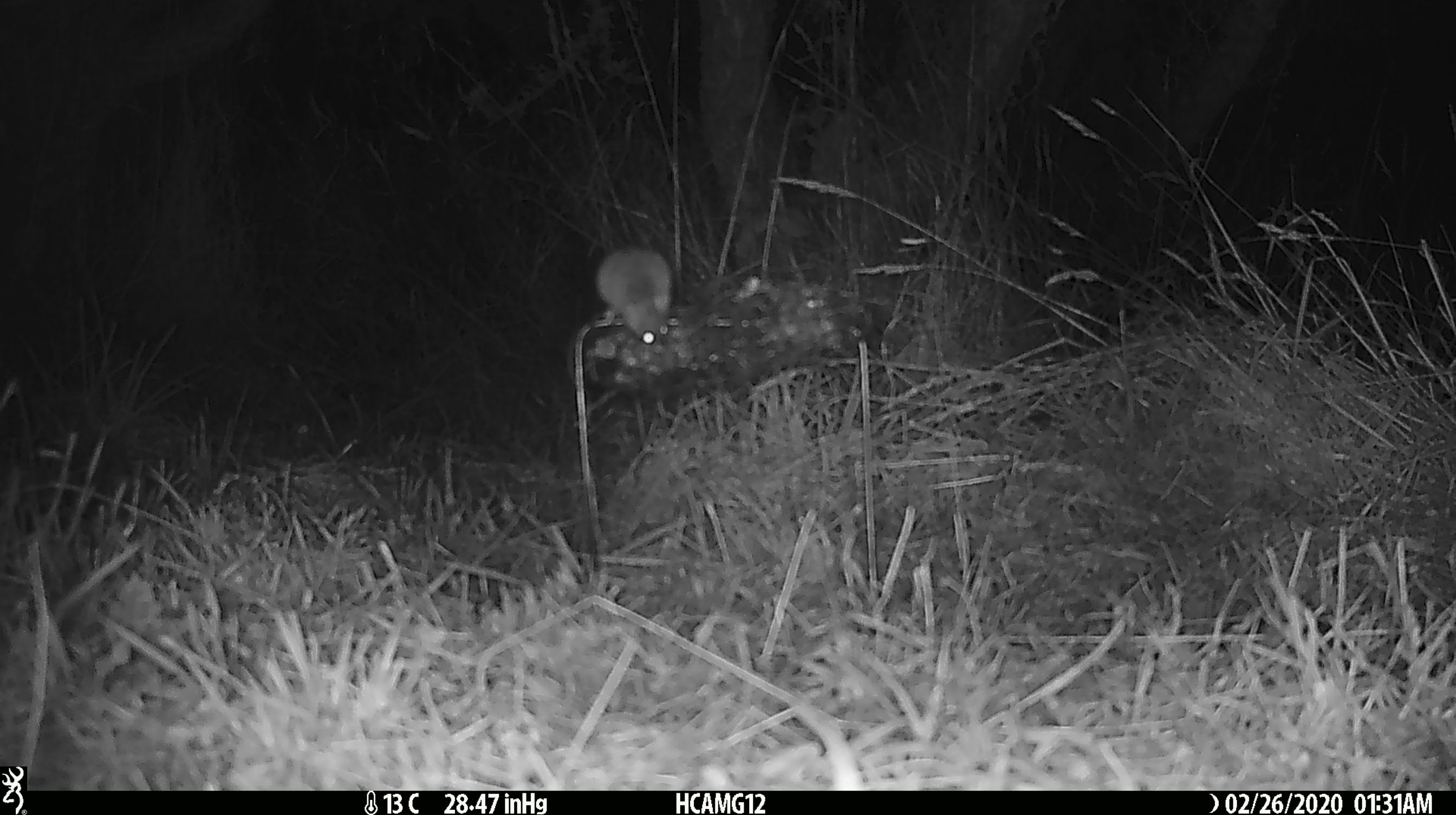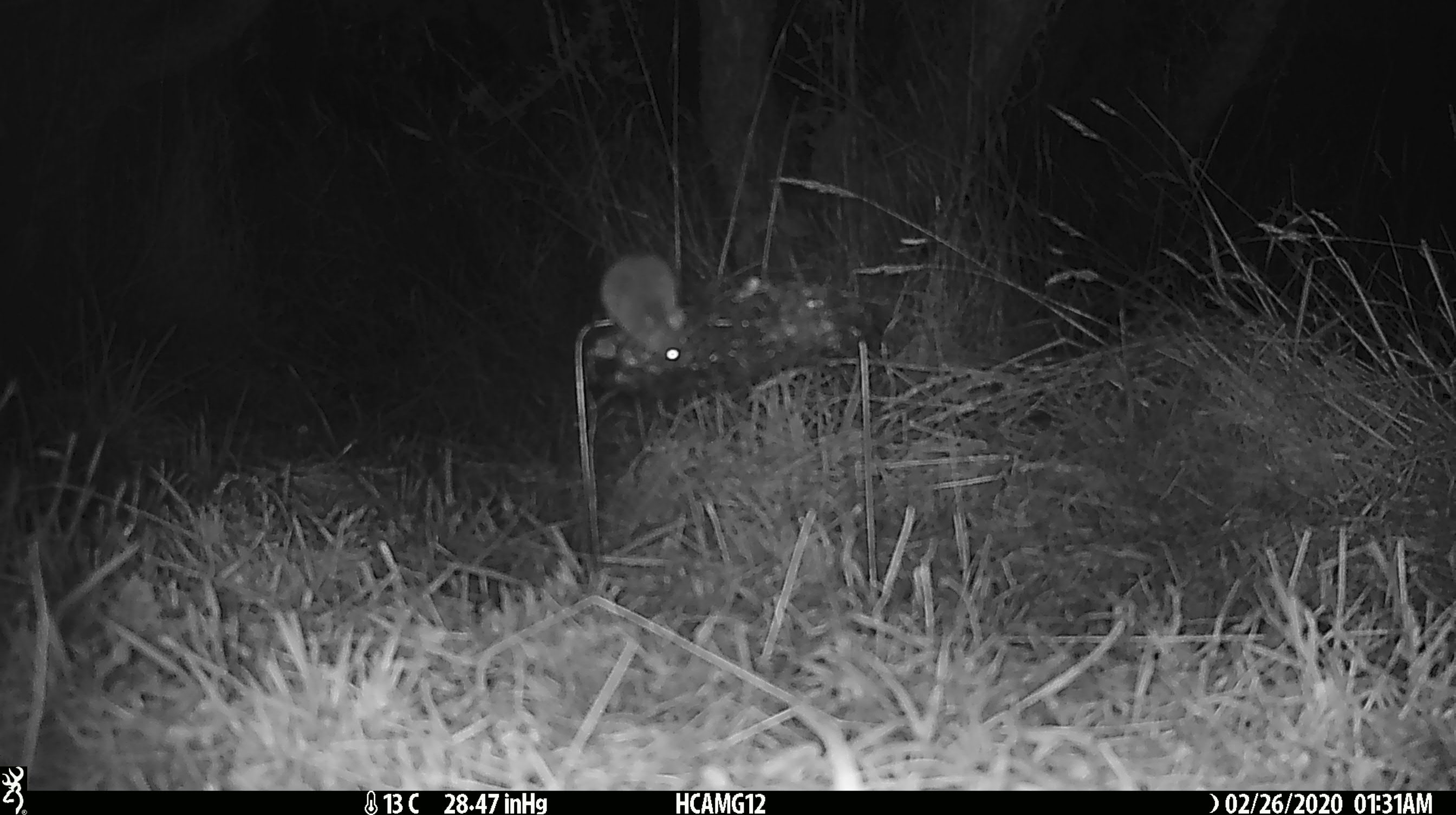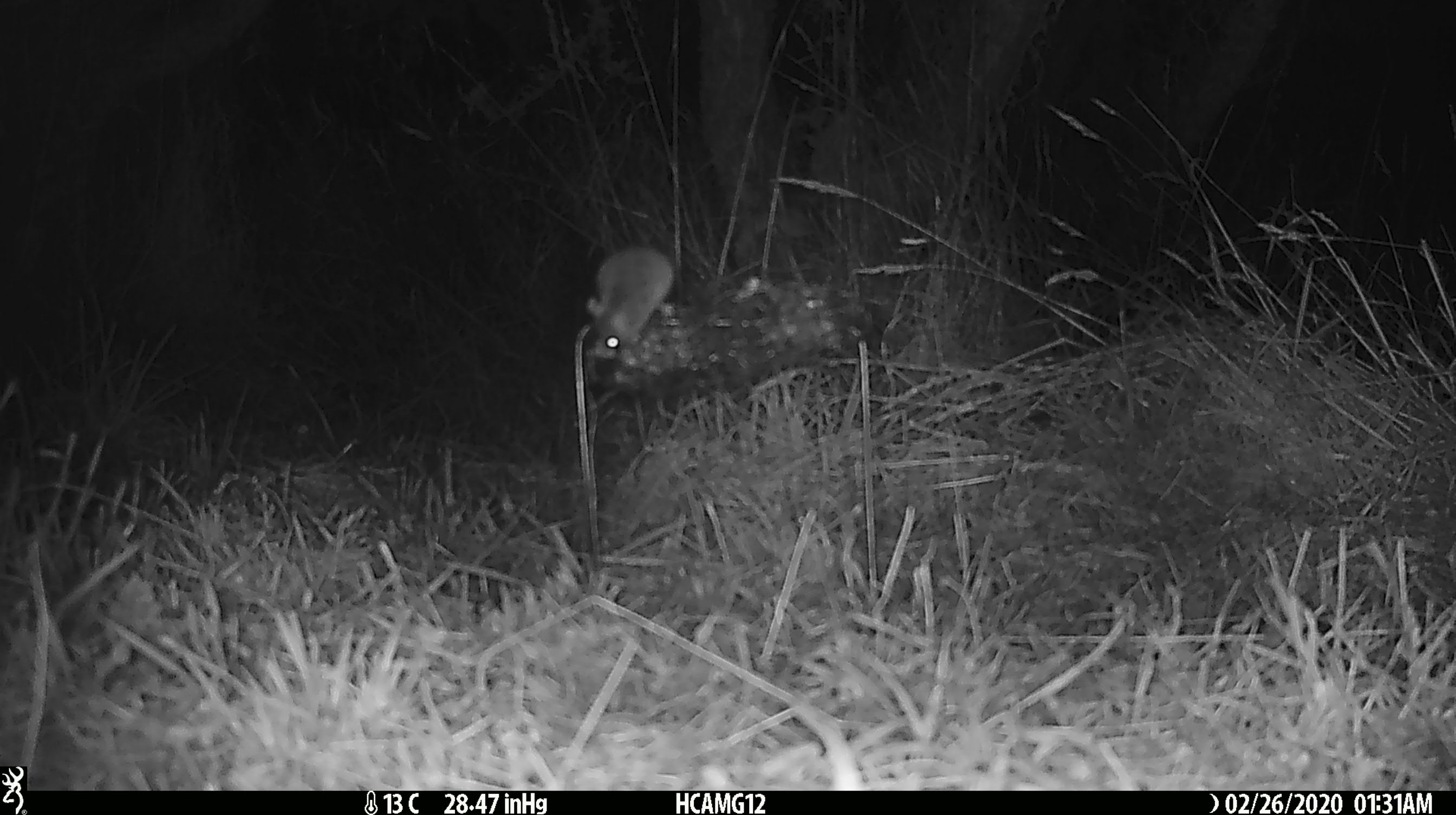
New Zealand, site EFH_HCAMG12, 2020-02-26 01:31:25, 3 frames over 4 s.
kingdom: Animalia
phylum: Chordata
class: Mammalia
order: Rodentia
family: Muridae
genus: Mus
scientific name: Mus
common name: mouse